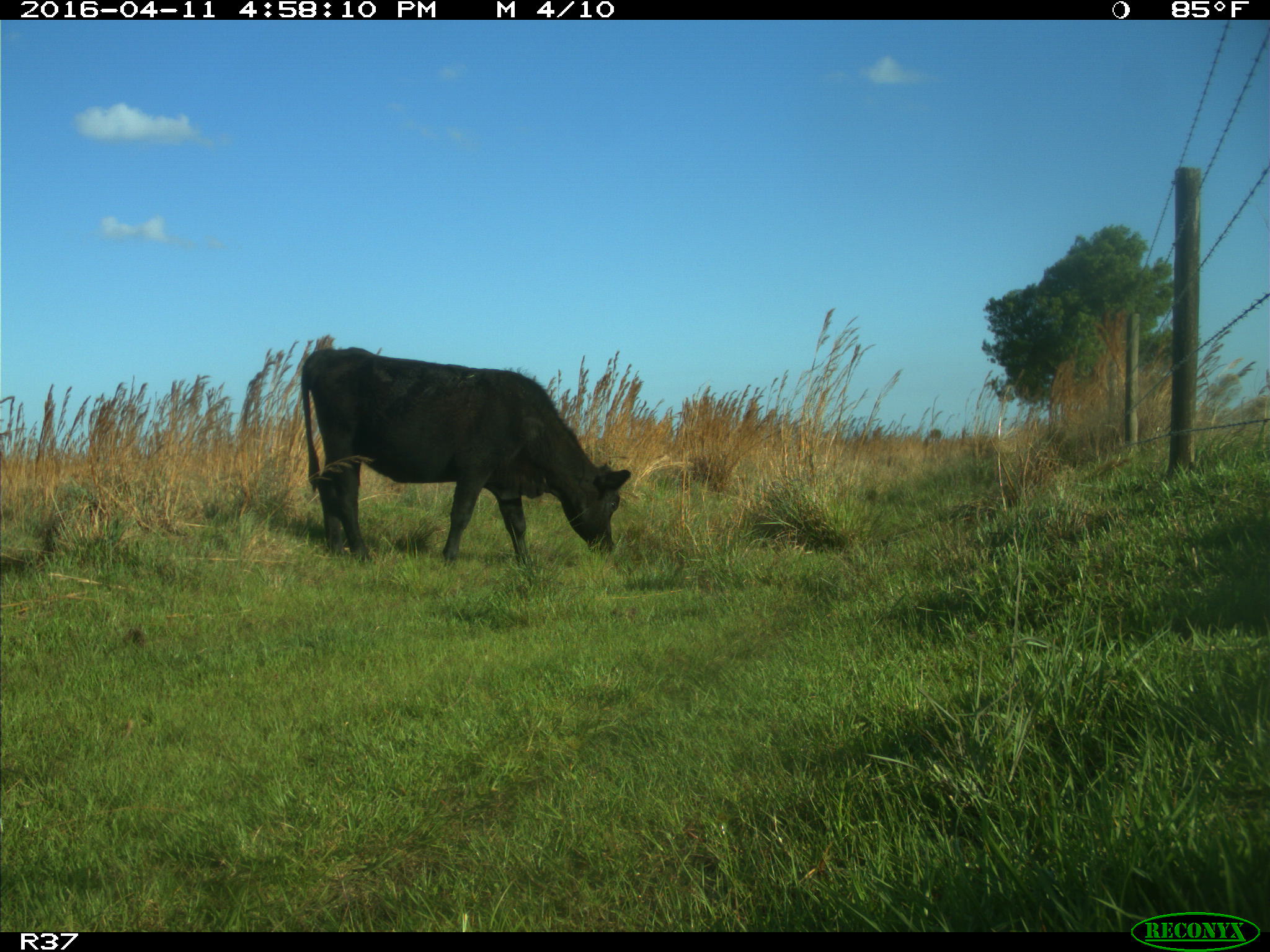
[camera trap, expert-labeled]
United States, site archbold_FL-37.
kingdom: Animalia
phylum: Chordata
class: Mammalia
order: Artiodactyla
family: Bovidae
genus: Bos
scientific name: Bos taurus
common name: domestic cow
Bos taurus (domestic cow).